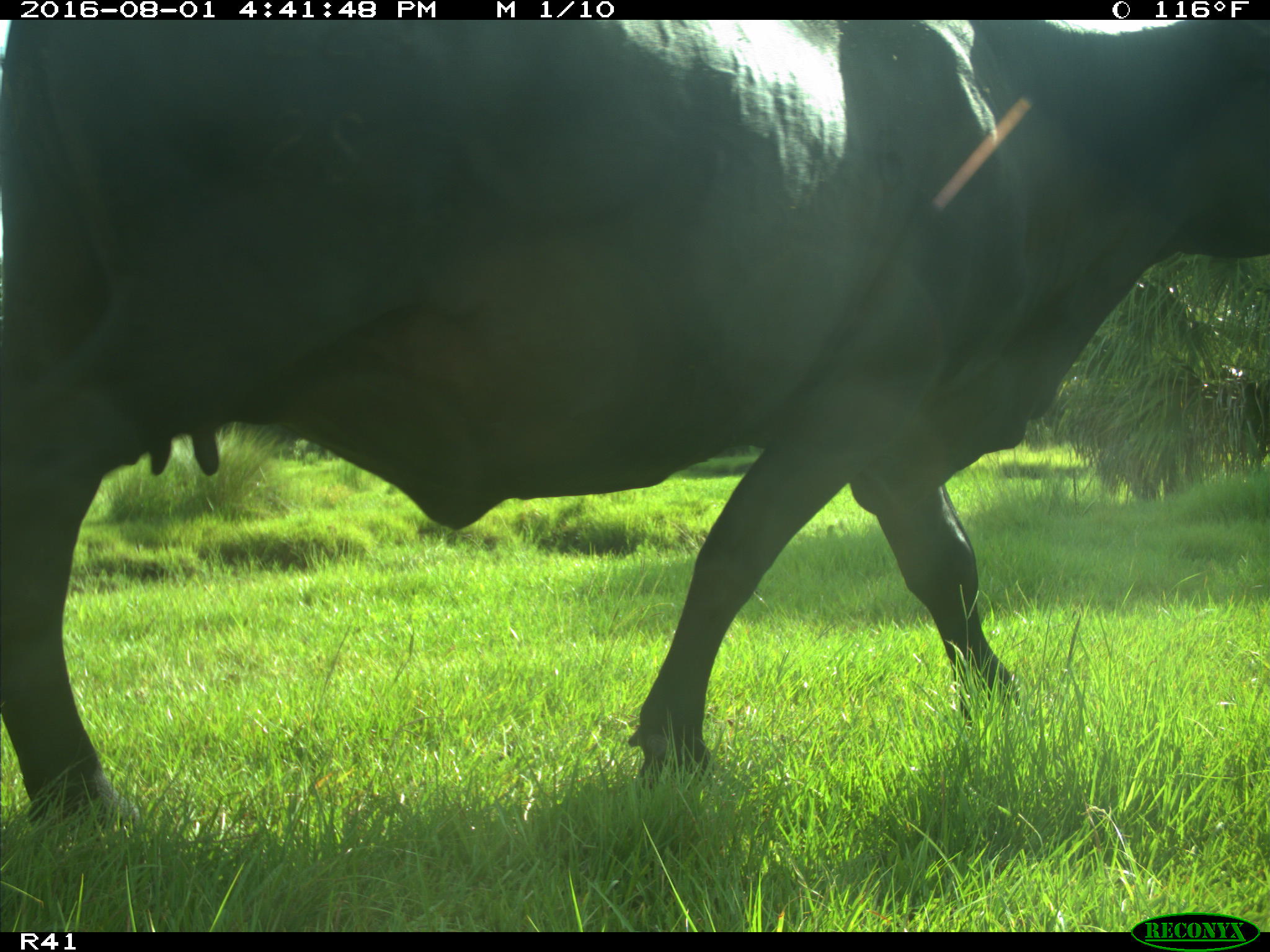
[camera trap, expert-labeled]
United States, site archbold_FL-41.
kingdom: Animalia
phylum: Chordata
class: Mammalia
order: Artiodactyla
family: Bovidae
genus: Bos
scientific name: Bos taurus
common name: domestic cow